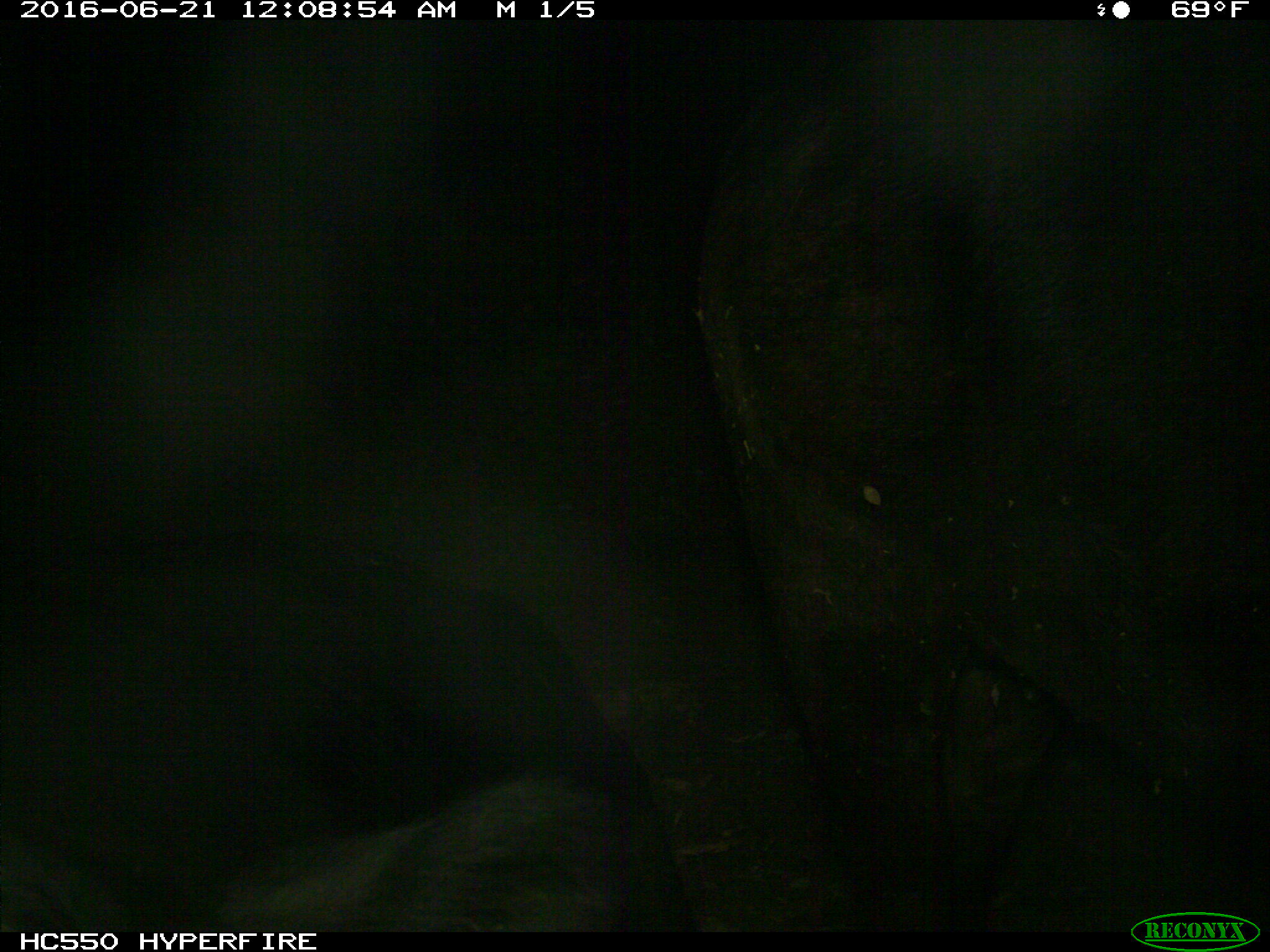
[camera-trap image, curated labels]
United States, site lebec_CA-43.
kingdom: Animalia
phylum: Chordata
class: Mammalia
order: Artiodactyla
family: Bovidae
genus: Bos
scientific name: Bos taurus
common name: domestic cow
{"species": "Bos taurus (domestic cow)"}